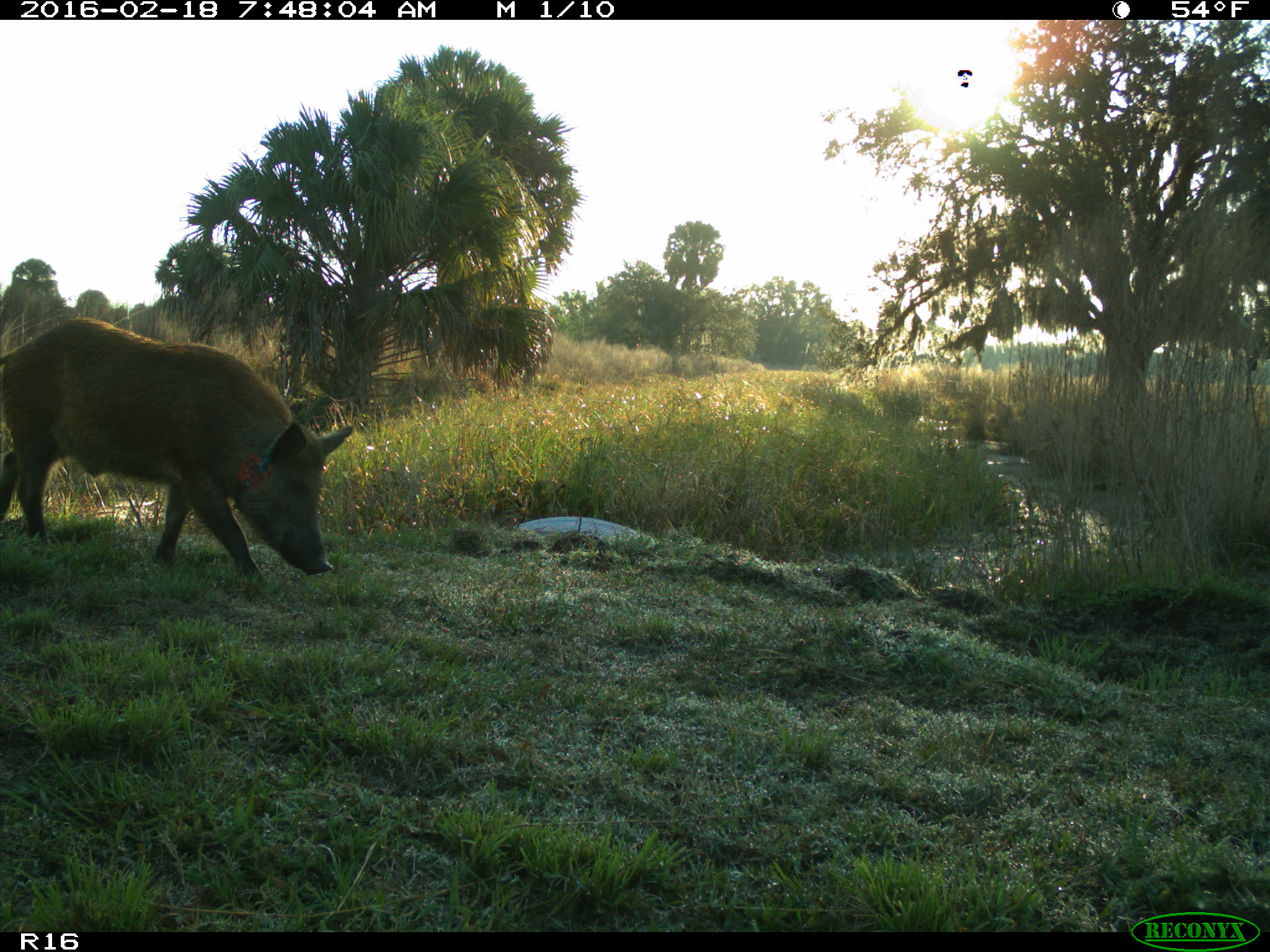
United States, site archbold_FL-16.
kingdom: Animalia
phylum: Chordata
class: Mammalia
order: Artiodactyla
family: Suidae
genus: Sus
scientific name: Sus scrofa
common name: wild boar